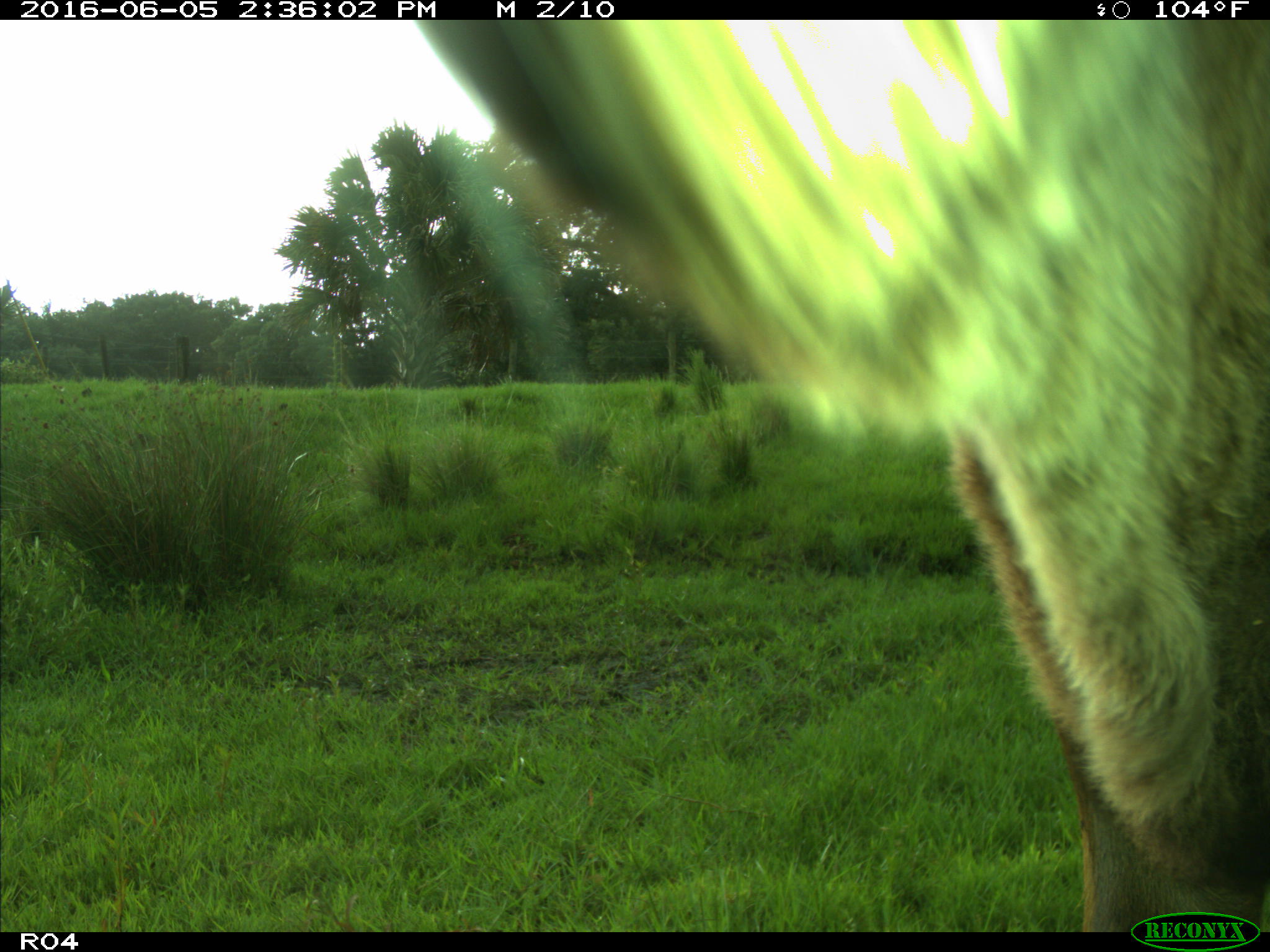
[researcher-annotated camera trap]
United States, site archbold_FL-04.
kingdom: Animalia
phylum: Chordata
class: Mammalia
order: Artiodactyla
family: Bovidae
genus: Bos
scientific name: Bos taurus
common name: domestic cow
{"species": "Bos taurus (domestic cow)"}